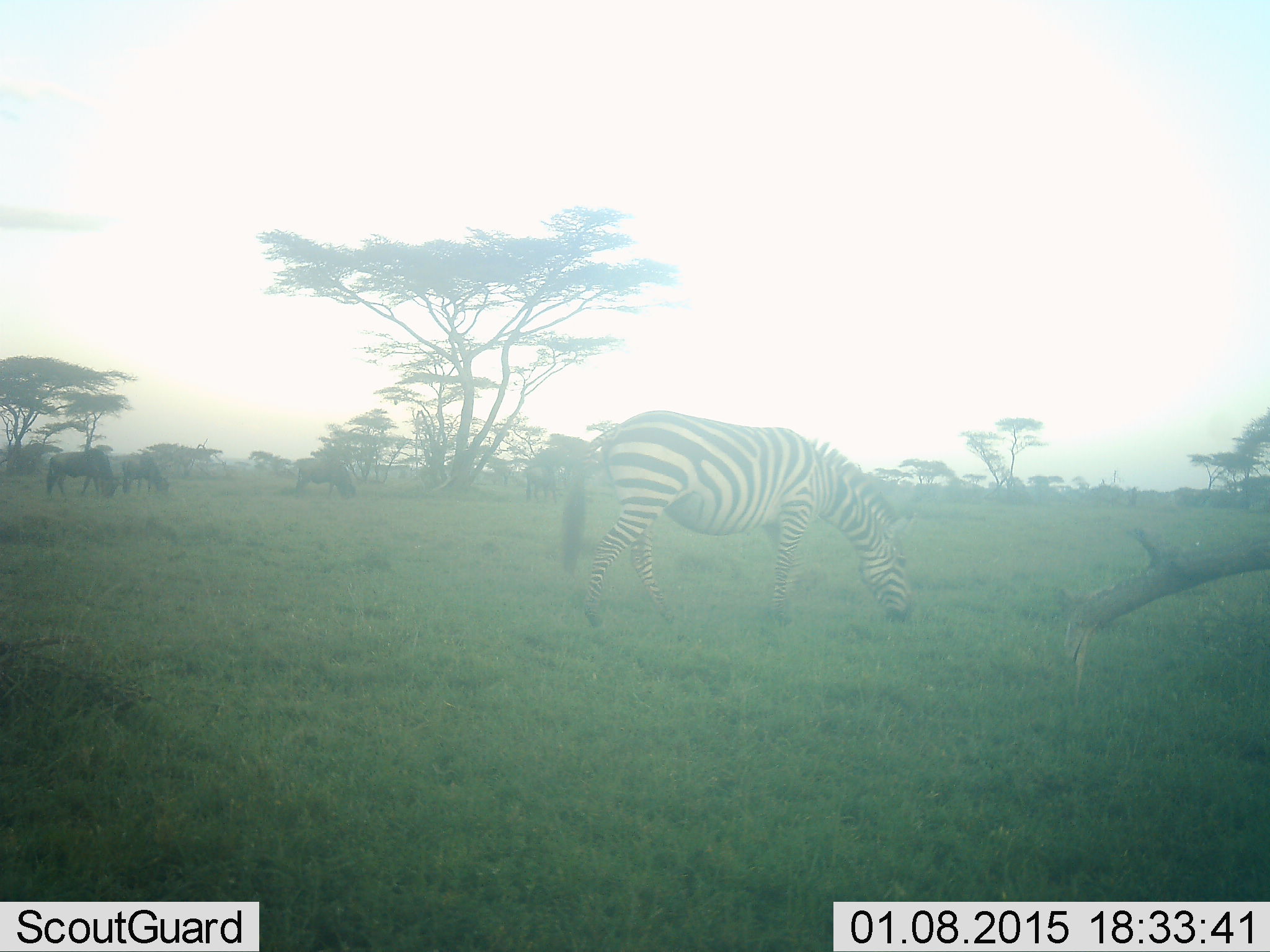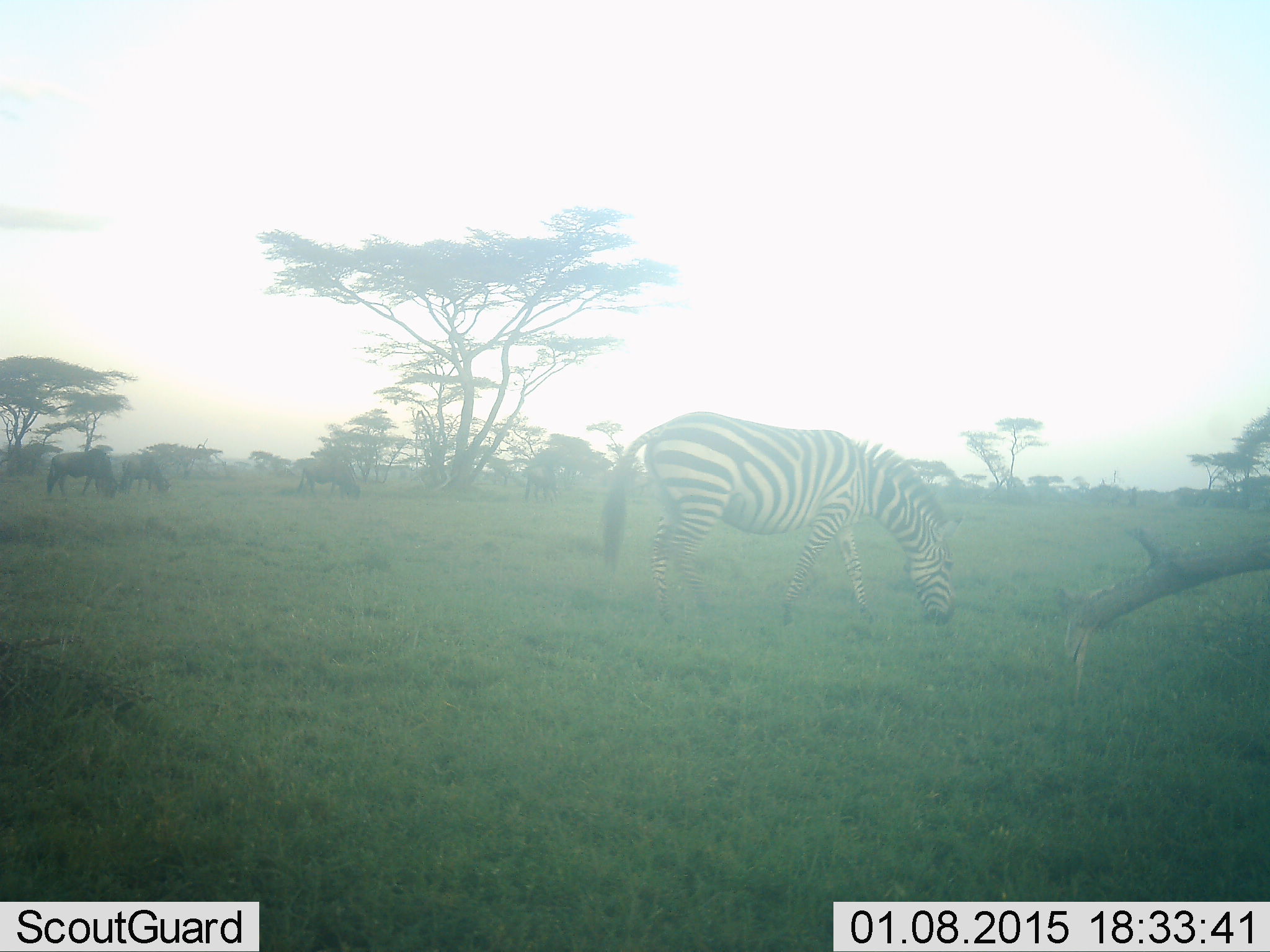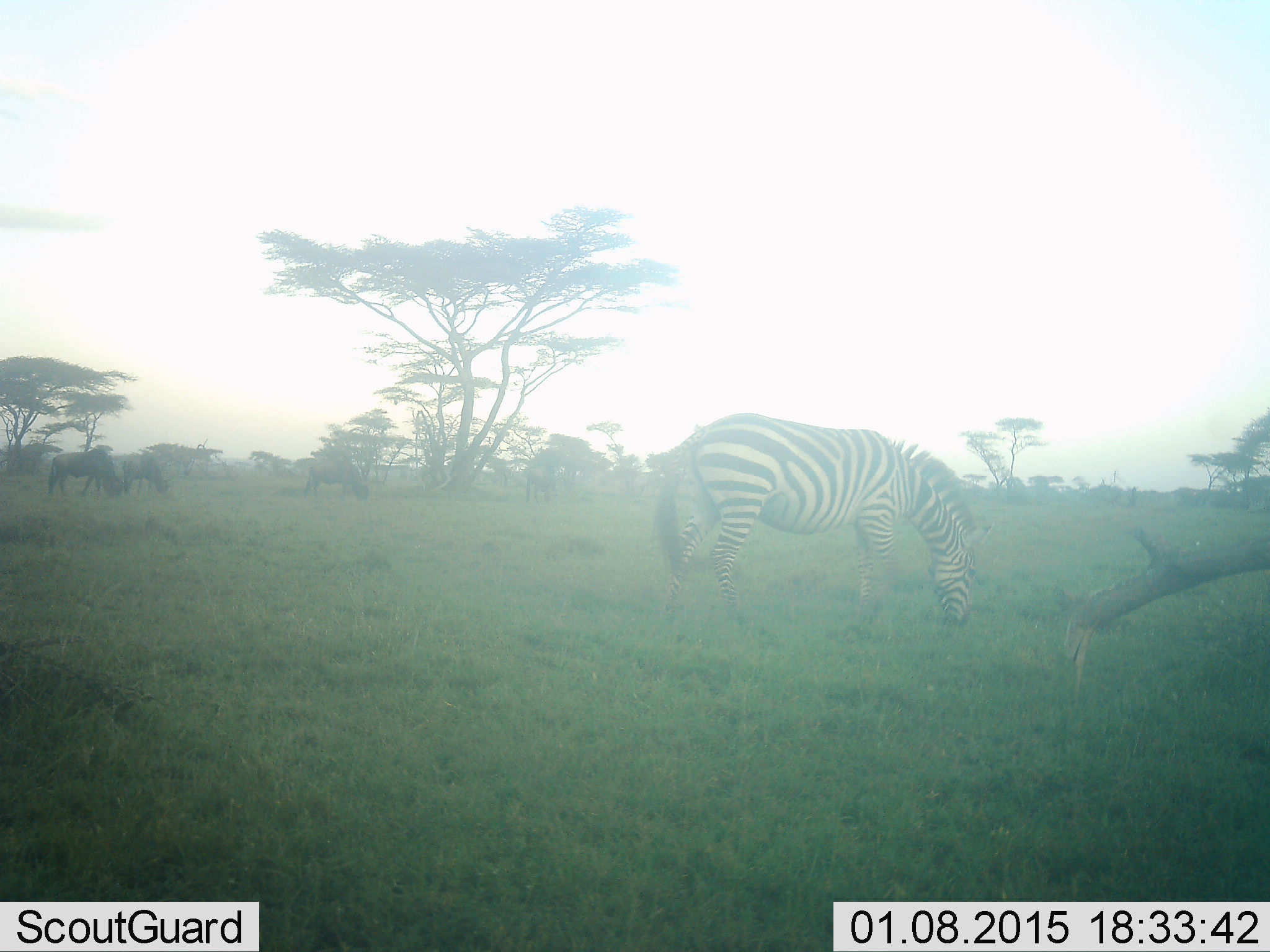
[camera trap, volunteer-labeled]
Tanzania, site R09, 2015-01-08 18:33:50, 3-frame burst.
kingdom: Animalia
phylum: Chordata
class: Mammalia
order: Artiodactyla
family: Bovidae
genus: Connochaetes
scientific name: Connochaetes taurinus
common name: blue wildebeest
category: wildebeest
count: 4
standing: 36%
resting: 0%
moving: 45%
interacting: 0%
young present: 0%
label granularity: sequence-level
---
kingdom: Animalia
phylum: Chordata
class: Mammalia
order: Perissodactyla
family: Equidae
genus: Equus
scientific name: Equus quagga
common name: plains zebra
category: zebra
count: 1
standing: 11%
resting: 0%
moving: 47%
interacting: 0%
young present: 0%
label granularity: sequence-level